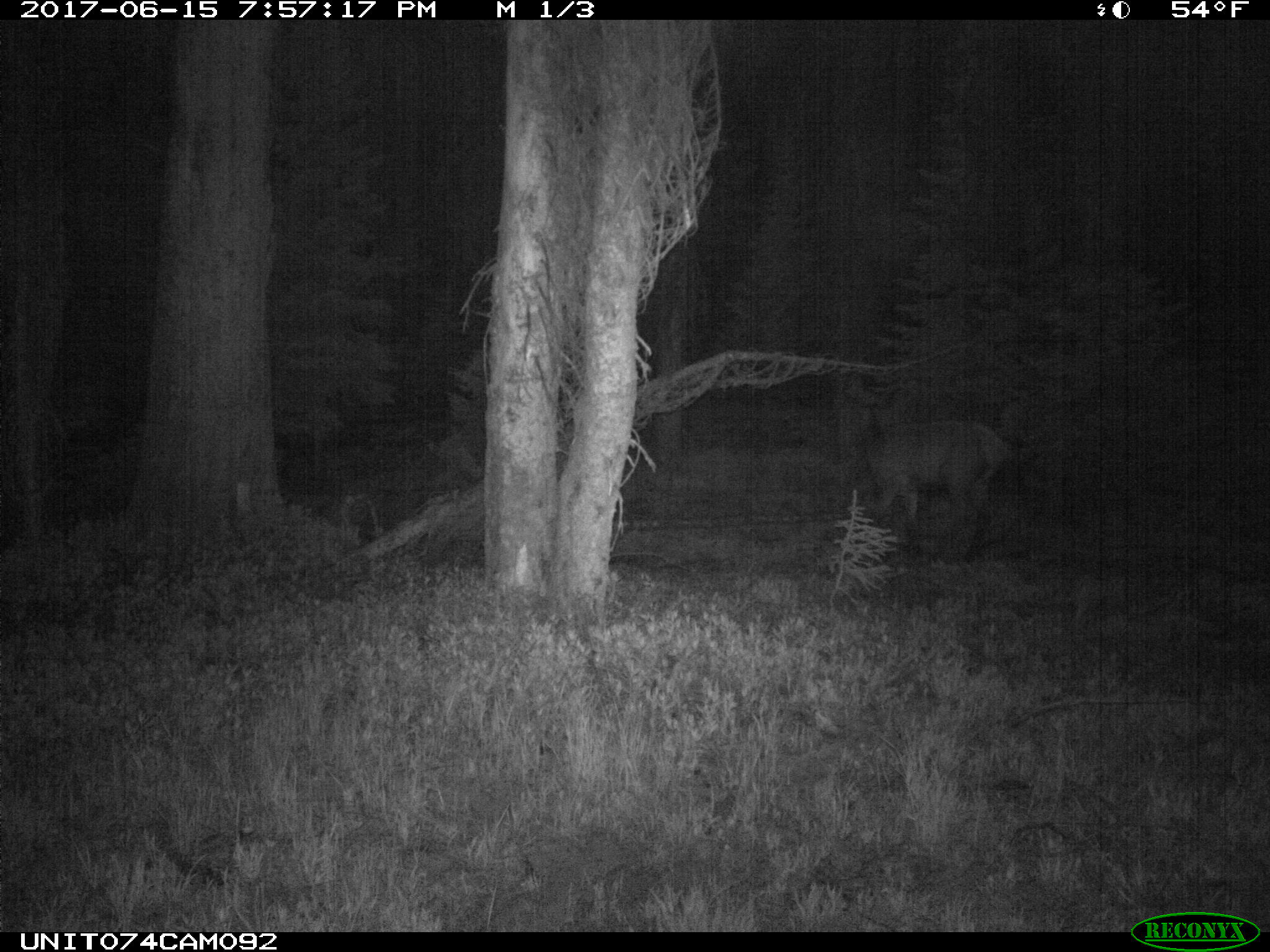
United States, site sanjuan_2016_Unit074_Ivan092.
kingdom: Animalia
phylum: Chordata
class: Mammalia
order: Artiodactyla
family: Cervidae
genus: Cervus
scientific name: Cervus elaphus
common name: red deer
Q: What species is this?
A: Cervus elaphus (red deer).